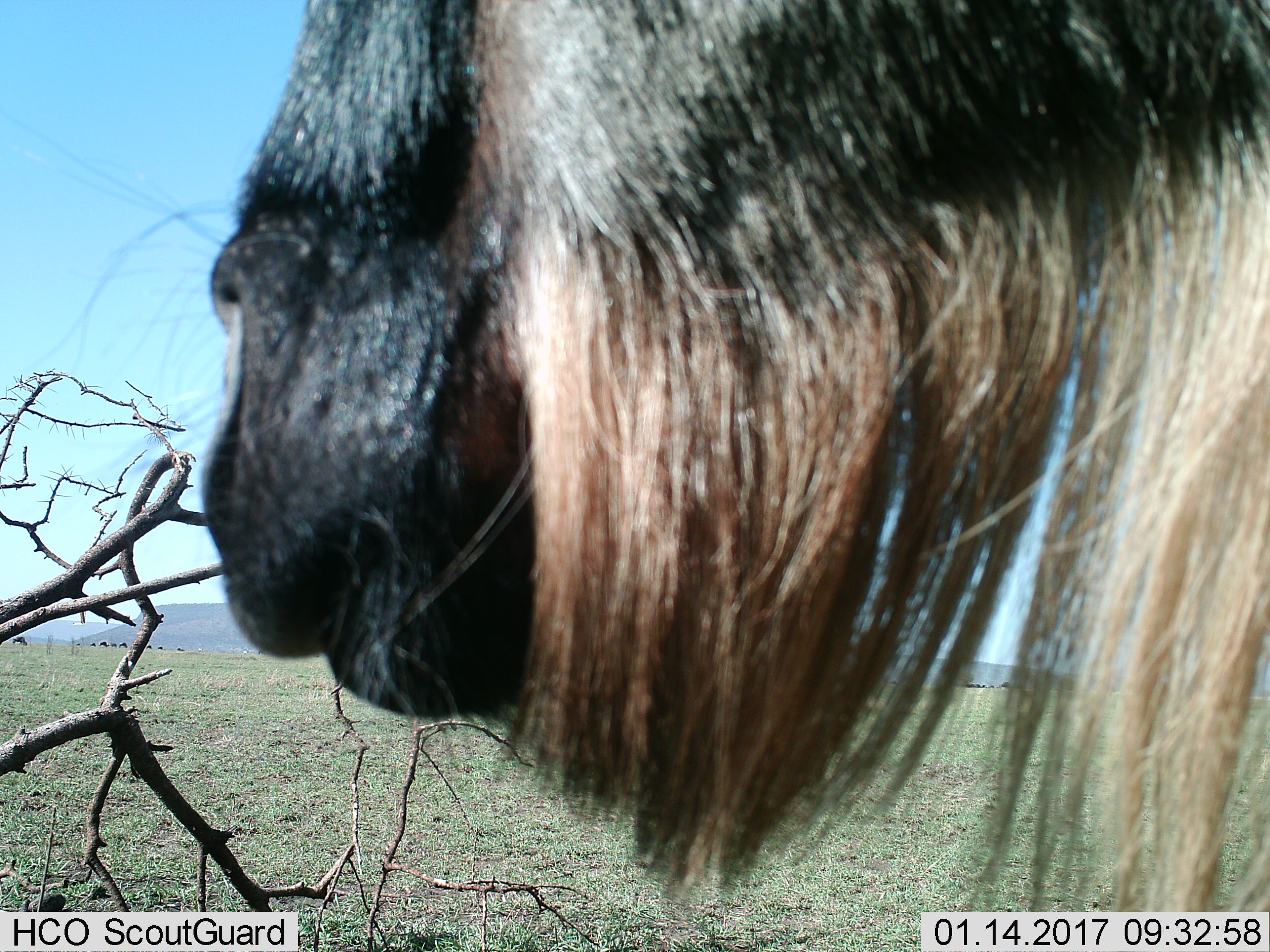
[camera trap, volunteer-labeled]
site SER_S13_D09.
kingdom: Animalia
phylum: Chordata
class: Mammalia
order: Artiodactyla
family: Bovidae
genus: Connochaetes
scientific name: Connochaetes taurinus taurinus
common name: blue wildebeest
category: wildebeestblue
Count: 1.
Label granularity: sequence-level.